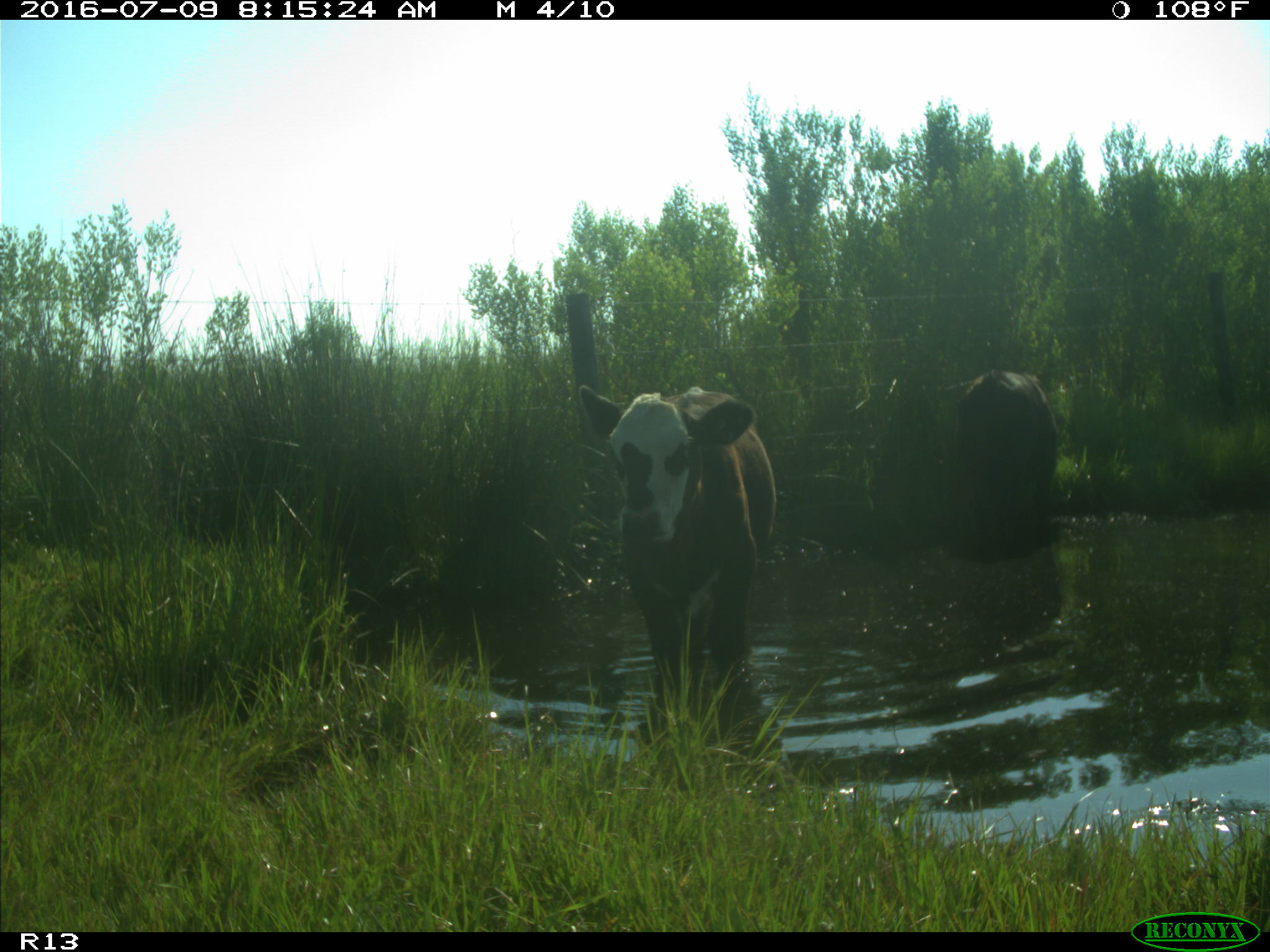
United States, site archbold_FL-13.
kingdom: Animalia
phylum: Chordata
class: Mammalia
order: Artiodactyla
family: Bovidae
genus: Bos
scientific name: Bos taurus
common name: domestic cow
Bos taurus (domestic cow).